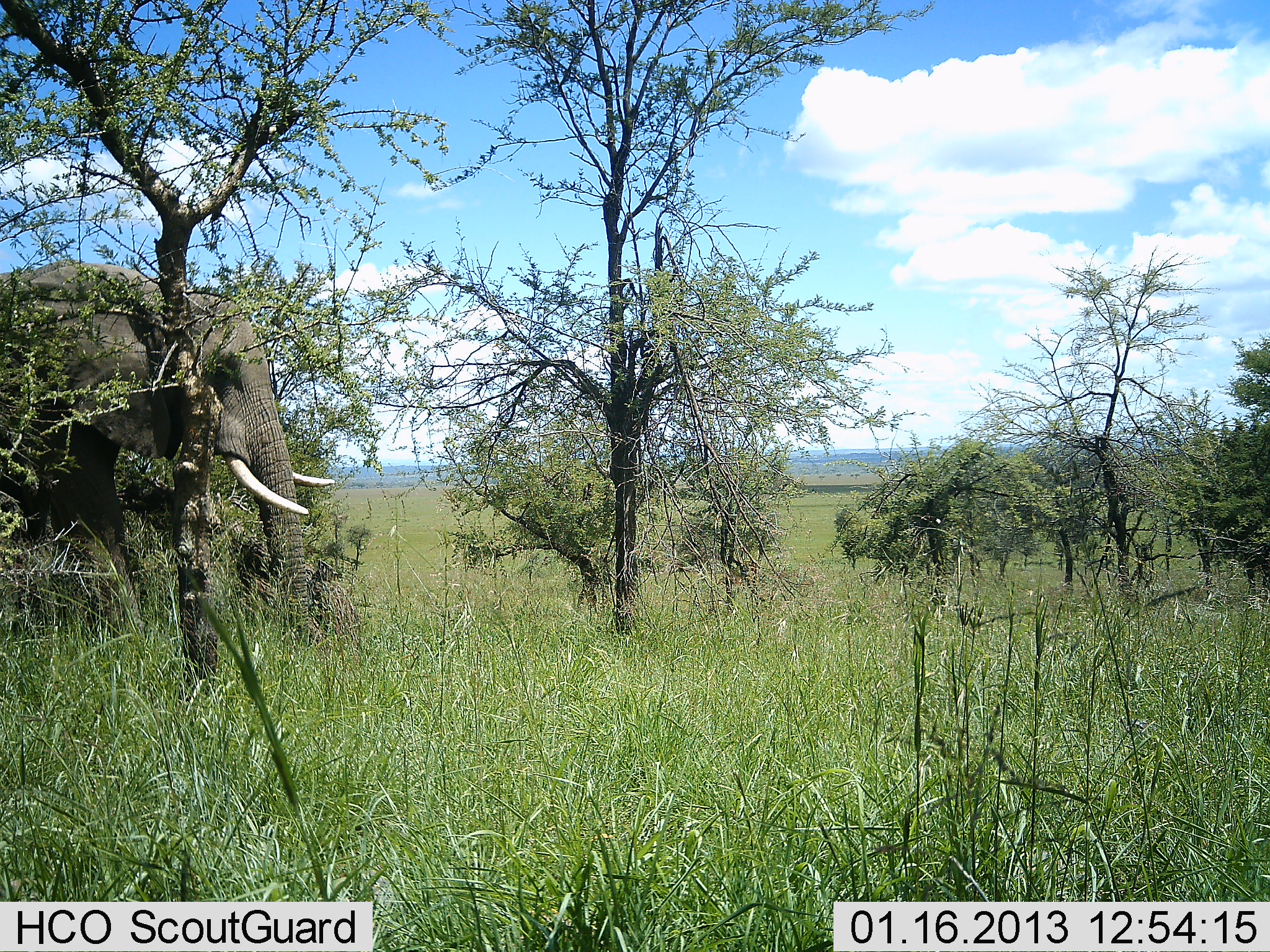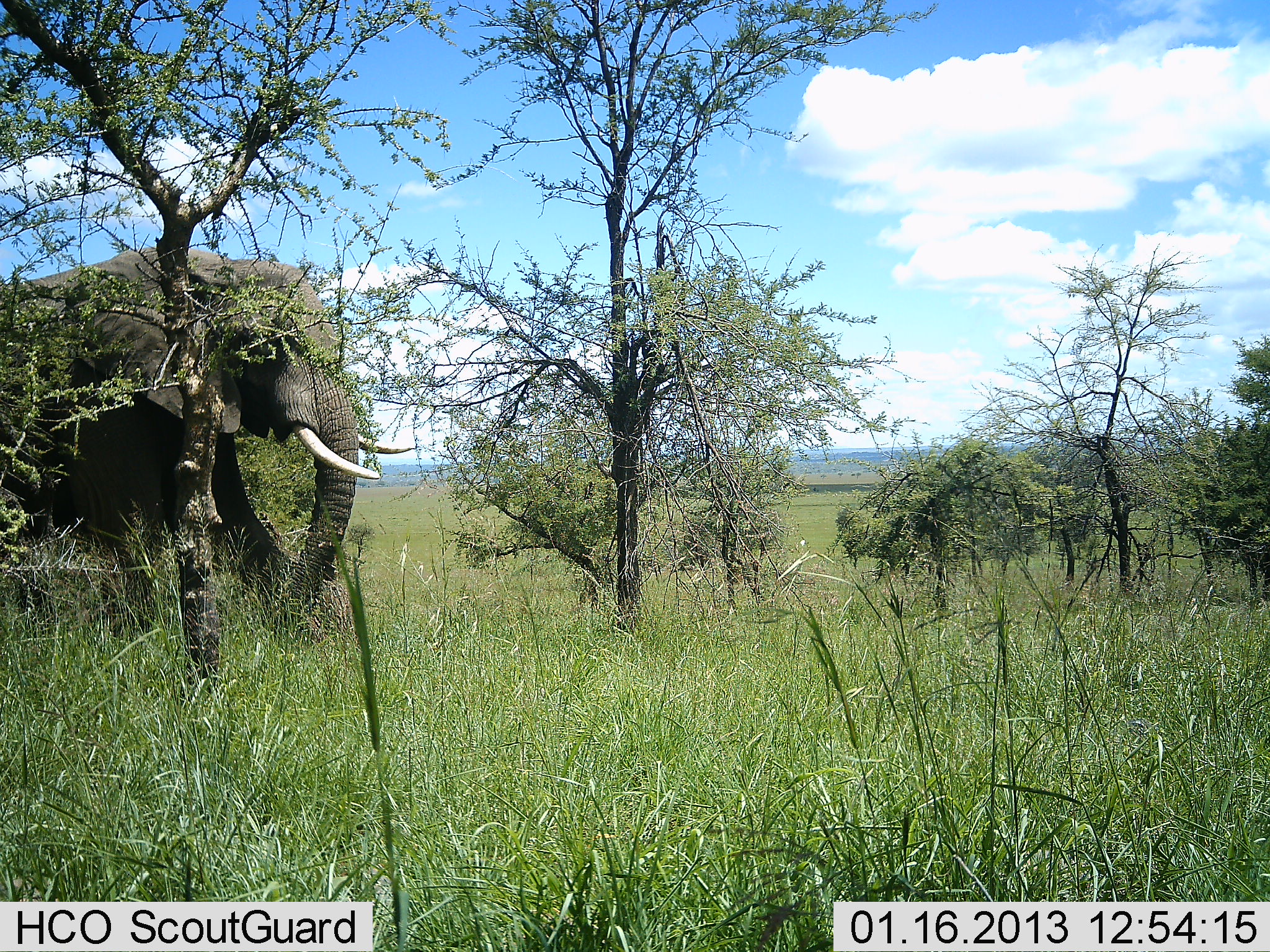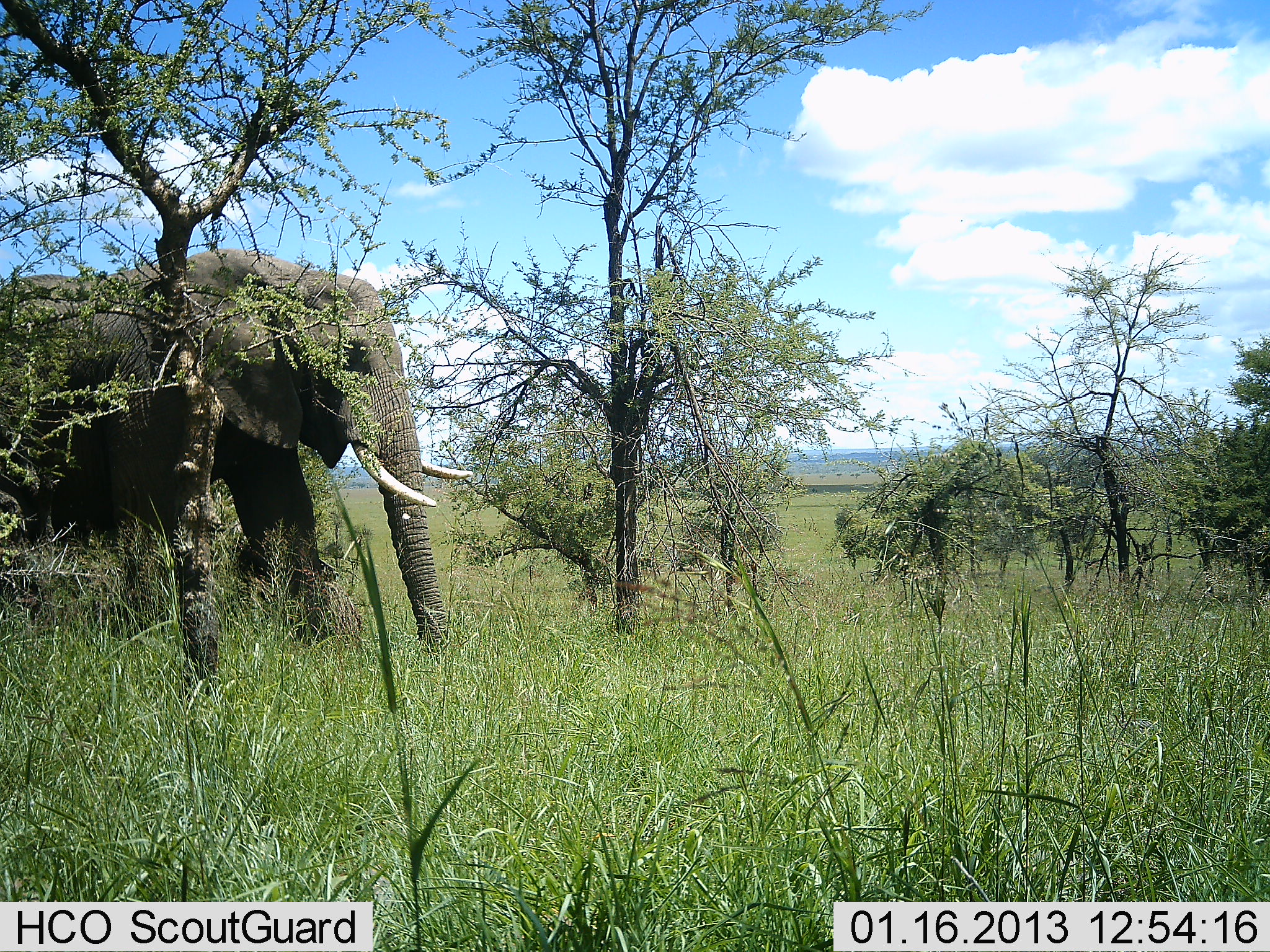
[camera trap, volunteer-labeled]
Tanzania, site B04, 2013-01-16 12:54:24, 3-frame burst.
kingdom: Animalia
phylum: Chordata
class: Mammalia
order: Proboscidea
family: Elephantidae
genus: Loxodonta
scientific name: Loxodonta africana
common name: african bush elephant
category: elephant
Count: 1.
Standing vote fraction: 2%.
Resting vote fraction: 0%.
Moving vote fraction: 98%.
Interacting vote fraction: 0%.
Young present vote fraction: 0%.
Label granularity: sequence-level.